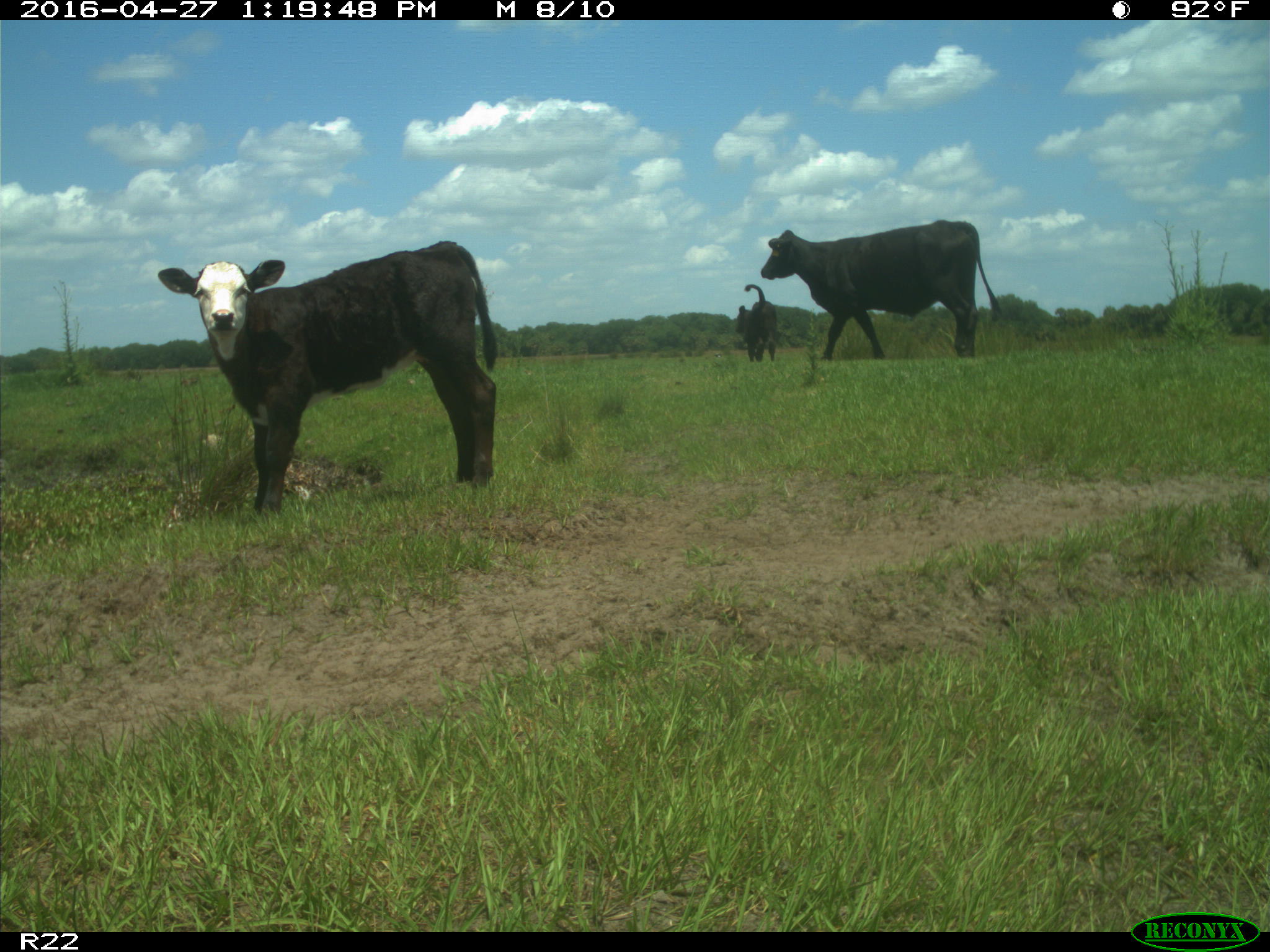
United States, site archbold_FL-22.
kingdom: Animalia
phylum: Chordata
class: Mammalia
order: Artiodactyla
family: Bovidae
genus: Bos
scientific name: Bos taurus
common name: domestic cow